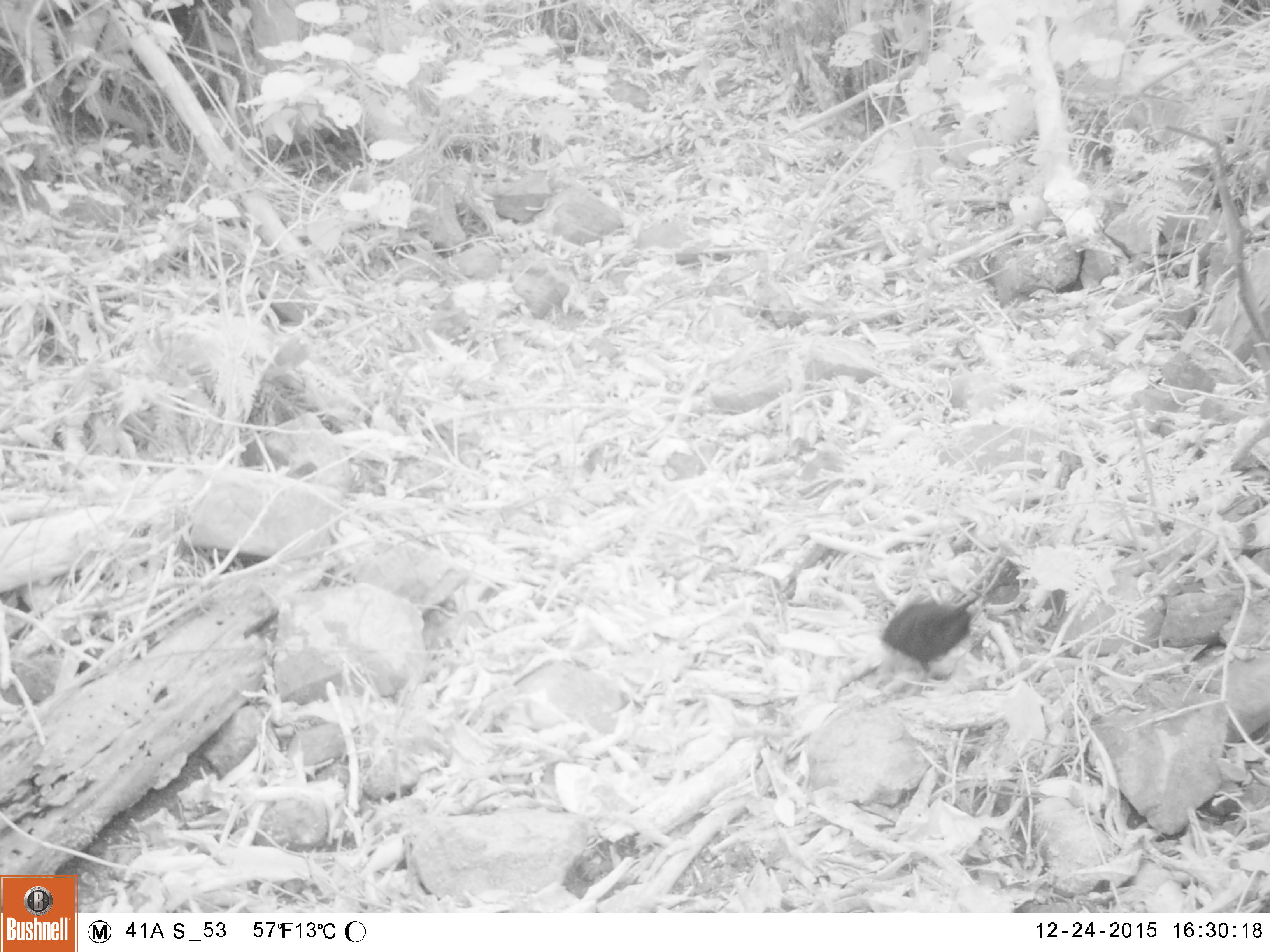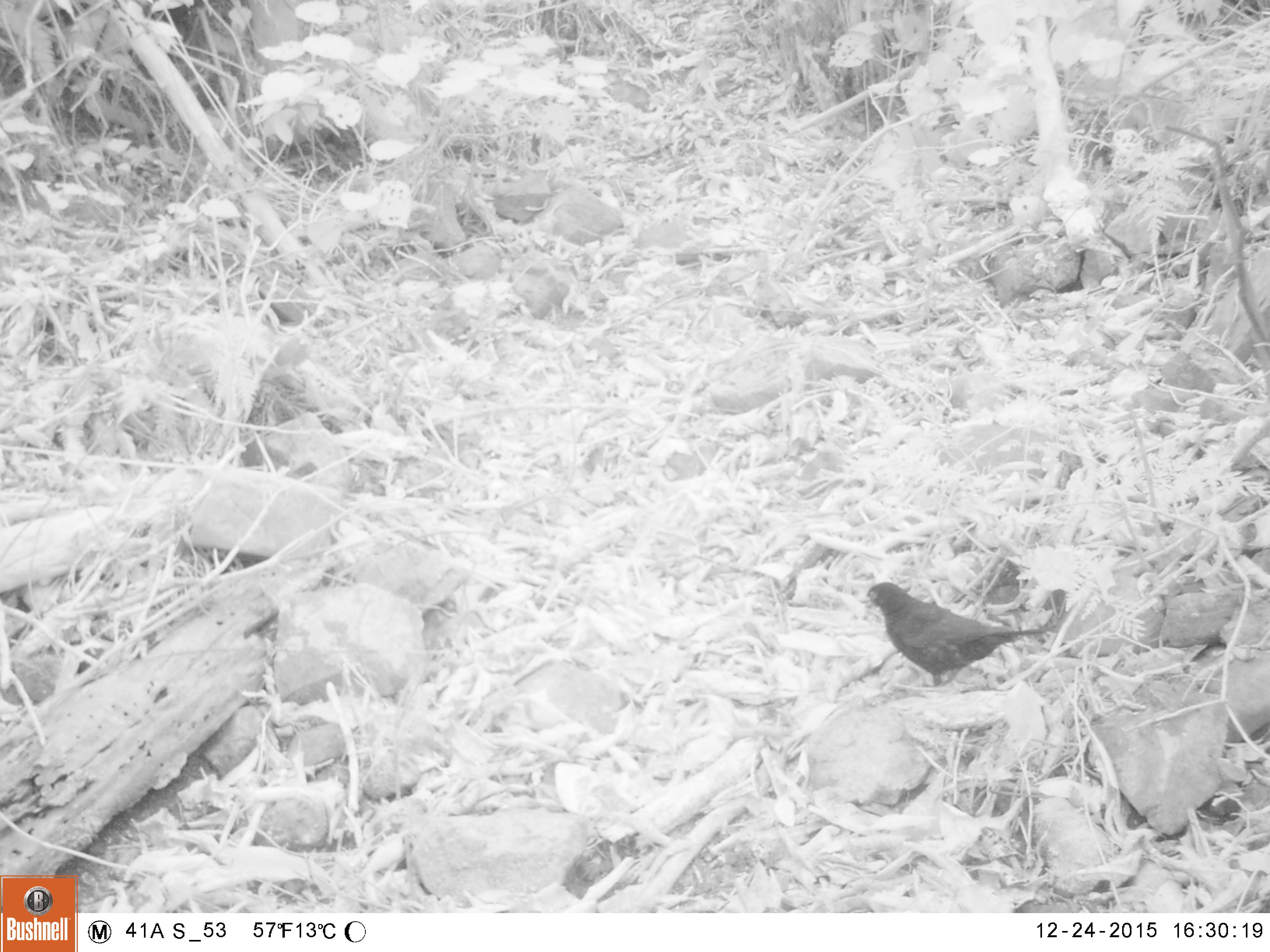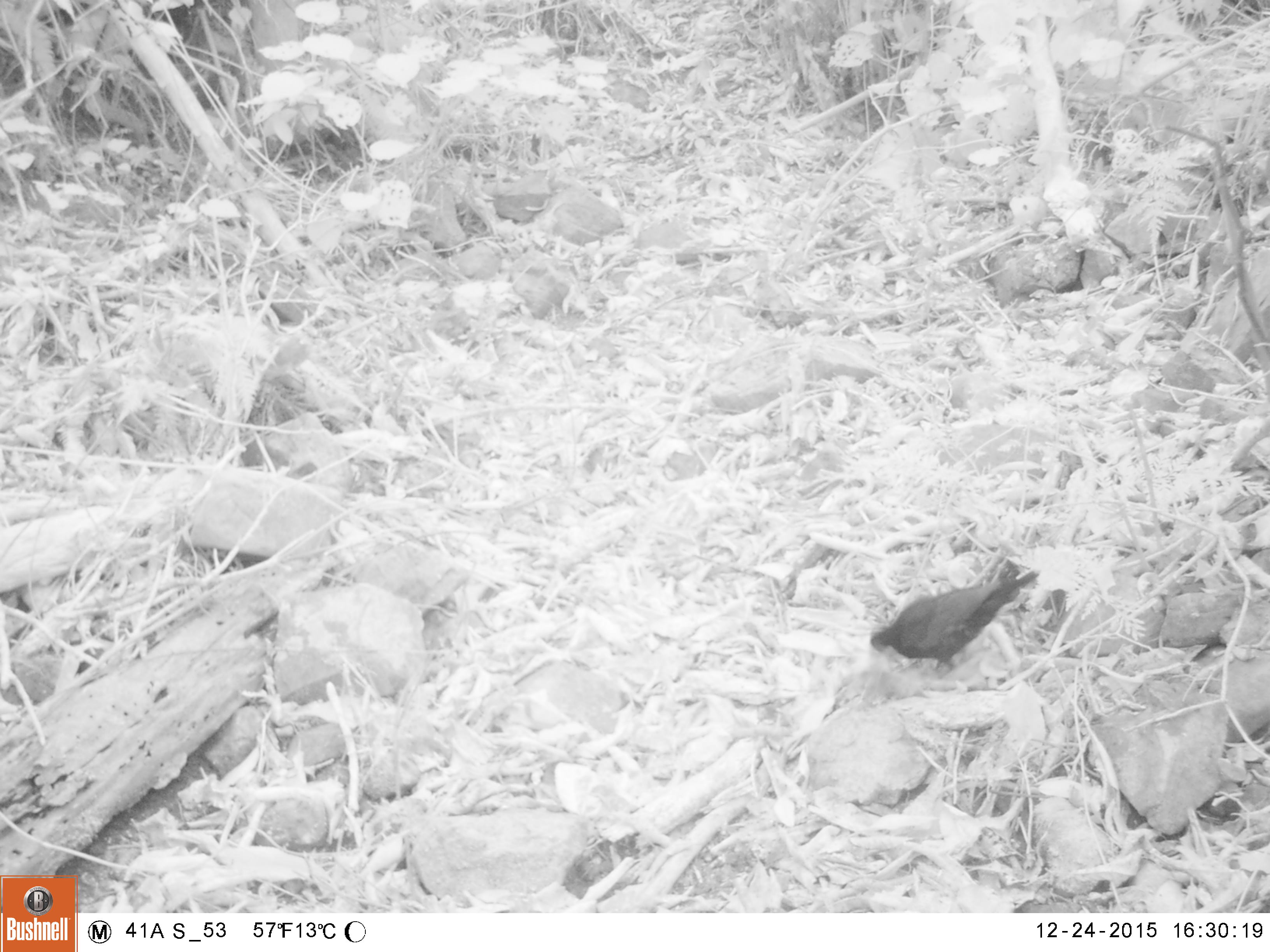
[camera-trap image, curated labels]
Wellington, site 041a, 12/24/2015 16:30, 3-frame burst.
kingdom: Animalia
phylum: Chordata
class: Aves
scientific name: Aves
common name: bird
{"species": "bird (Aves)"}